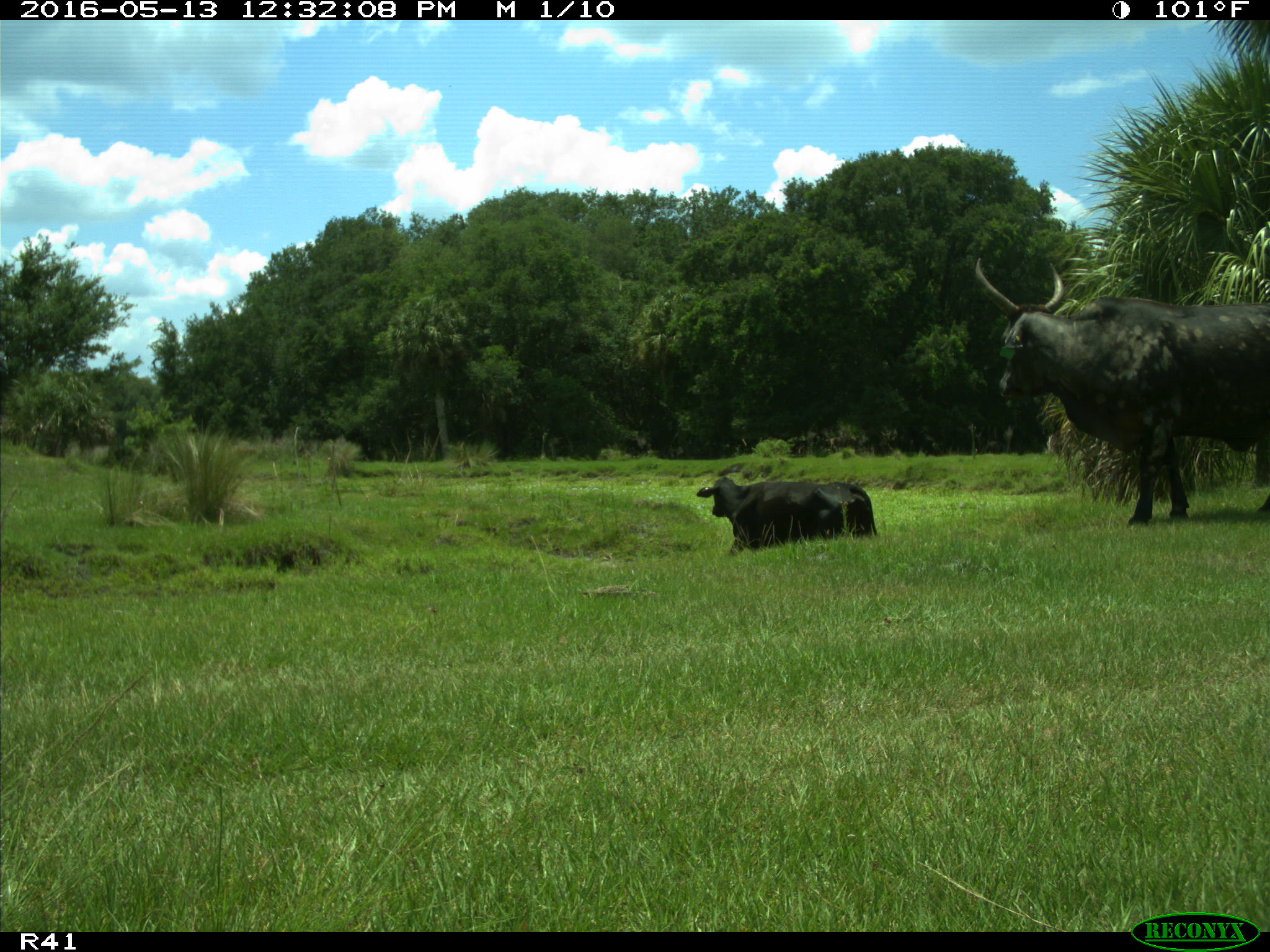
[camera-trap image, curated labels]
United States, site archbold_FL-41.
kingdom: Animalia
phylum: Chordata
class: Mammalia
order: Artiodactyla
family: Bovidae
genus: Bos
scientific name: Bos taurus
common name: domestic cow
Bos taurus (domestic cow).